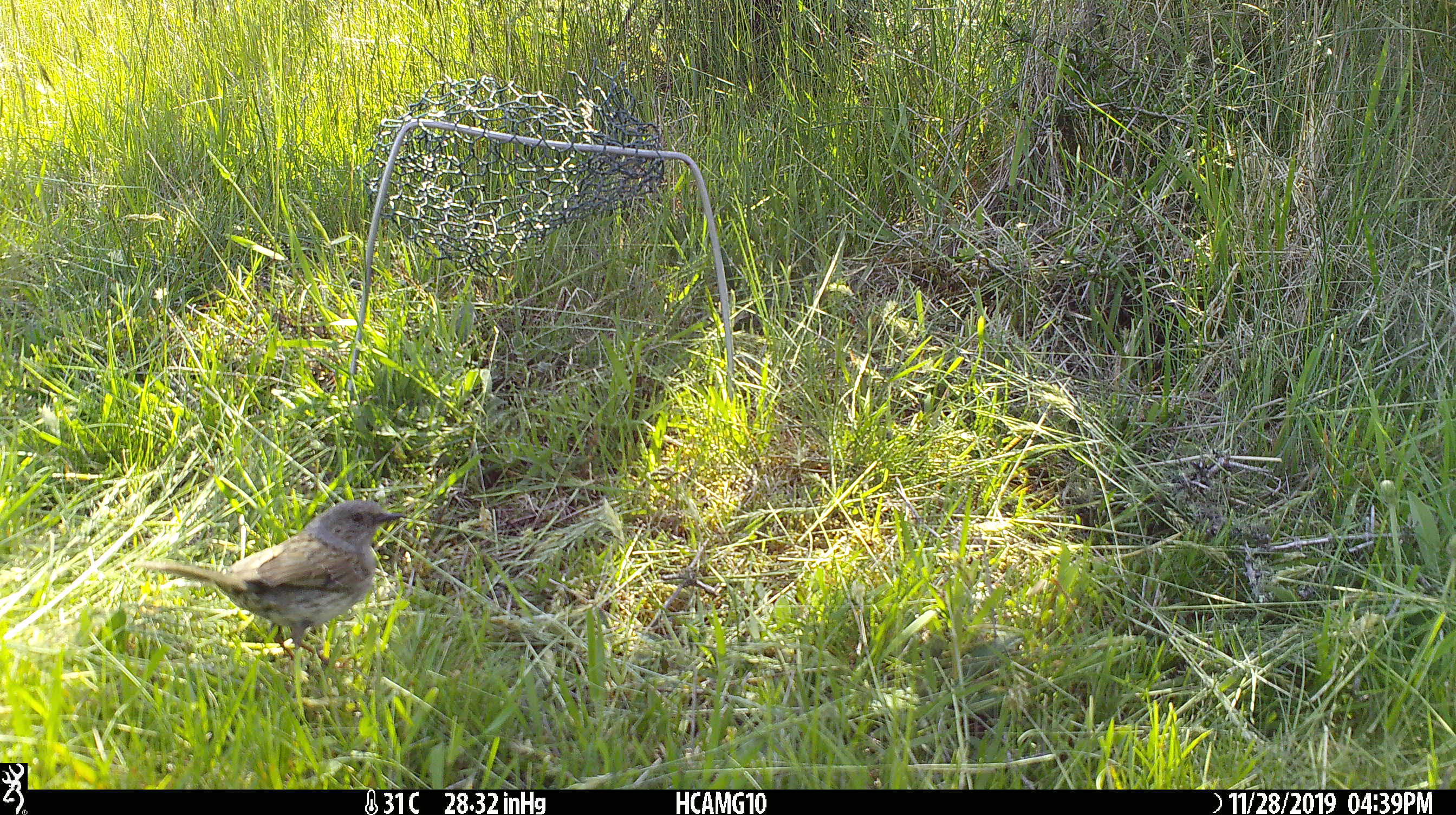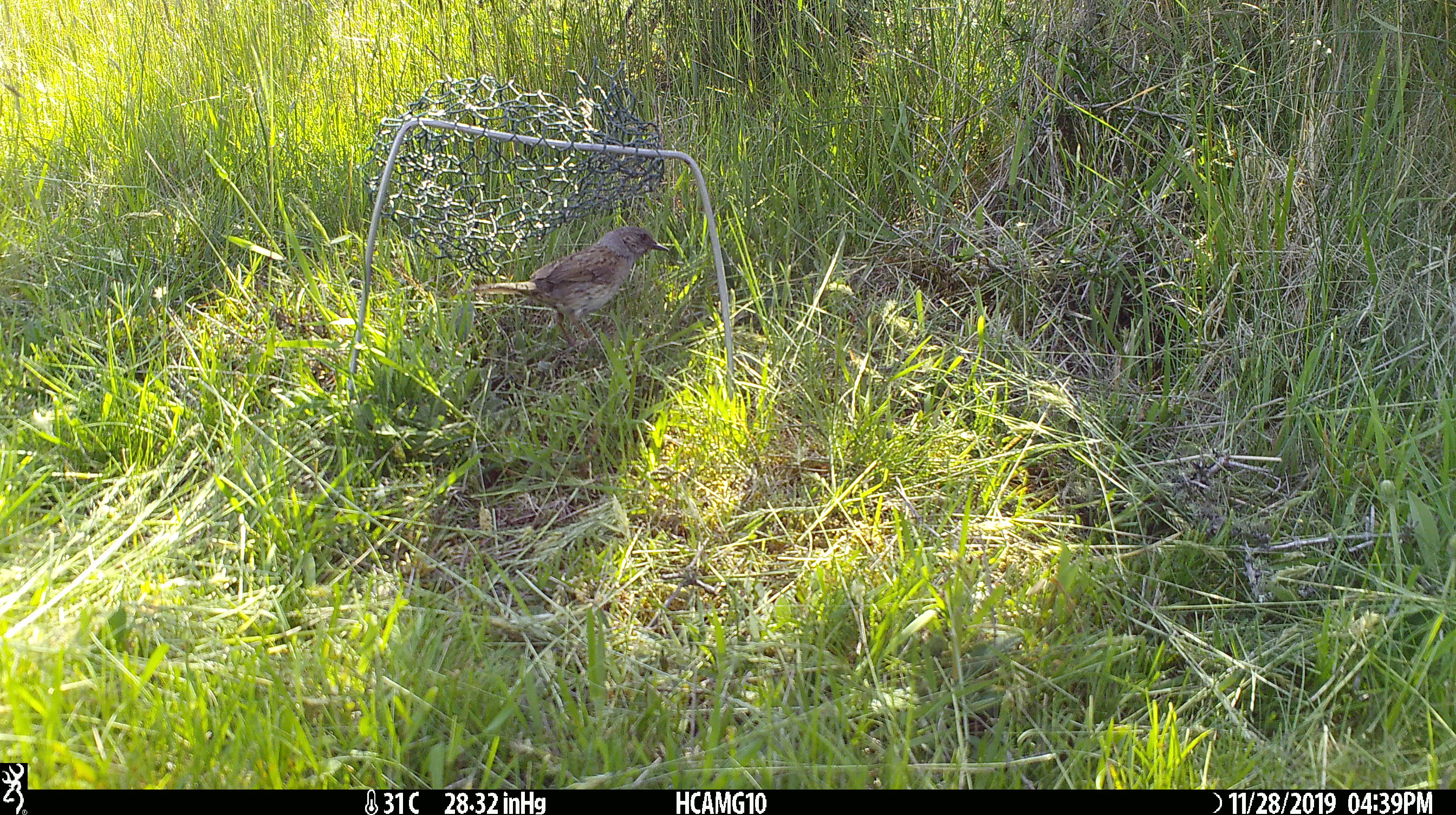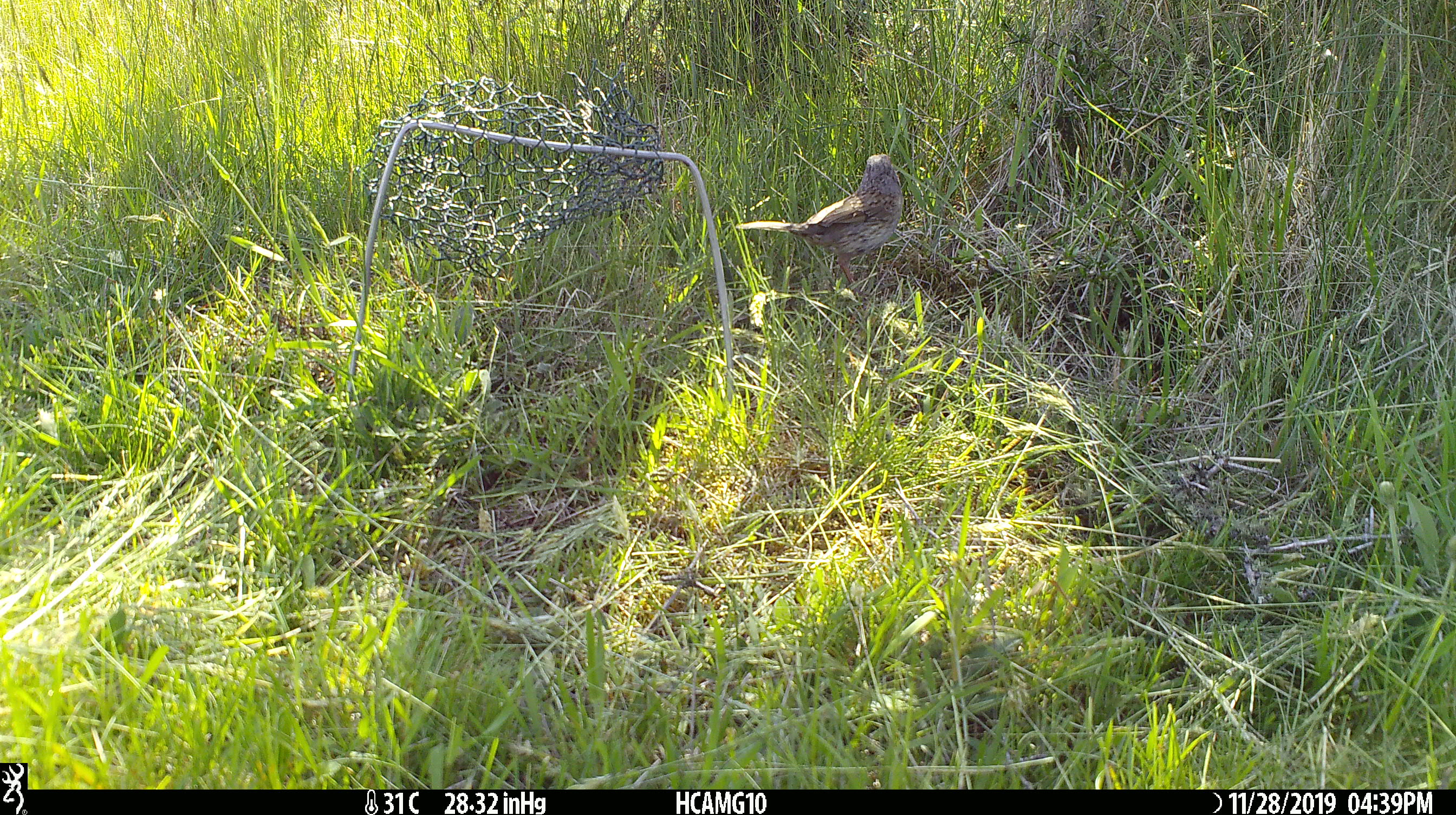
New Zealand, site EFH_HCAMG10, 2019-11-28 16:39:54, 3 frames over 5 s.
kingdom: Animalia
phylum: Chordata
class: Aves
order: Passeriformes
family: Prunellidae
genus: Prunella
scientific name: Prunella modularis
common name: dunnock